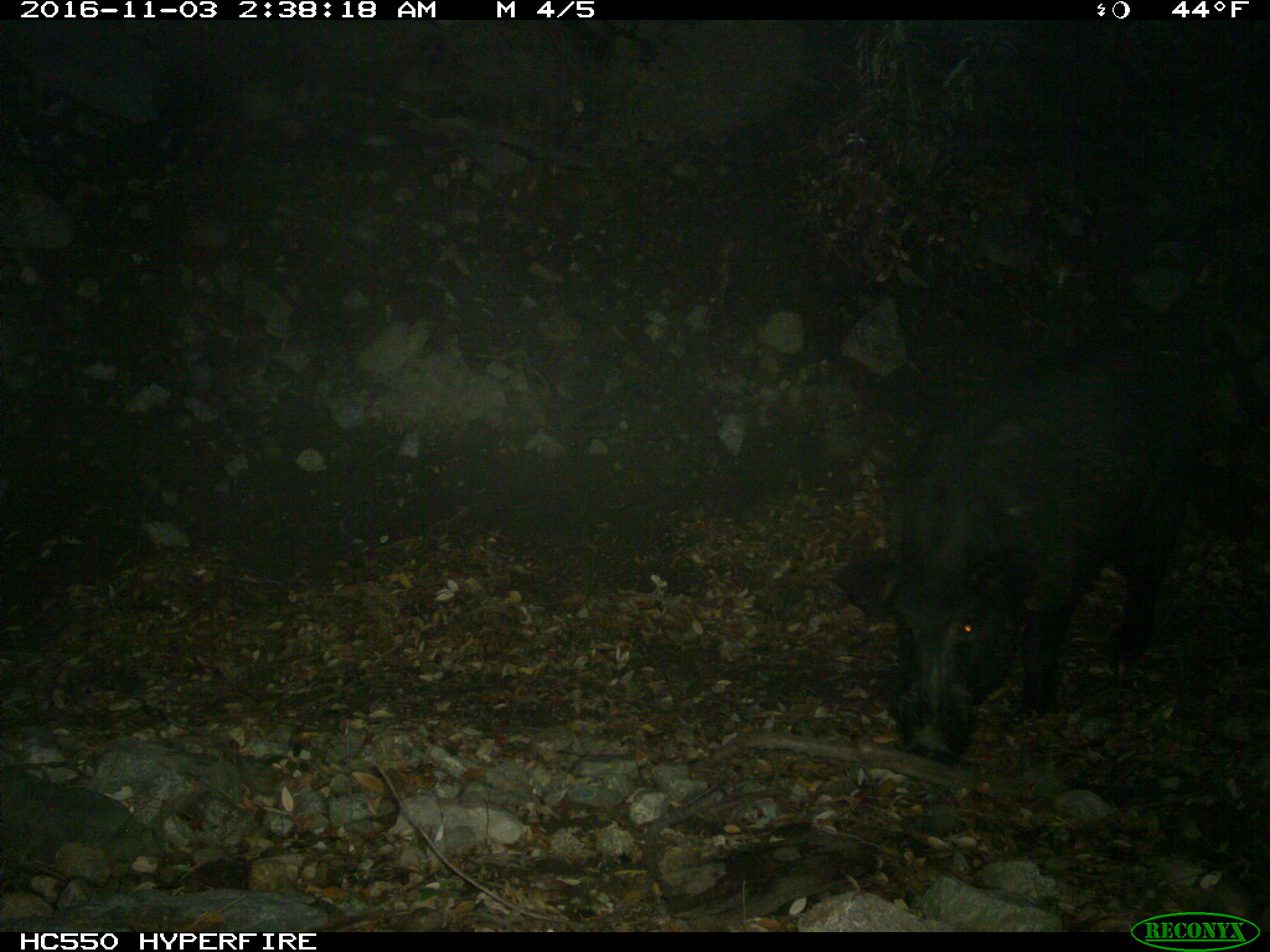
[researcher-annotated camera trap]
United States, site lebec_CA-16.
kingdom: Animalia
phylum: Chordata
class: Mammalia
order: Artiodactyla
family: Suidae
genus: Sus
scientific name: Sus scrofa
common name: wild boar